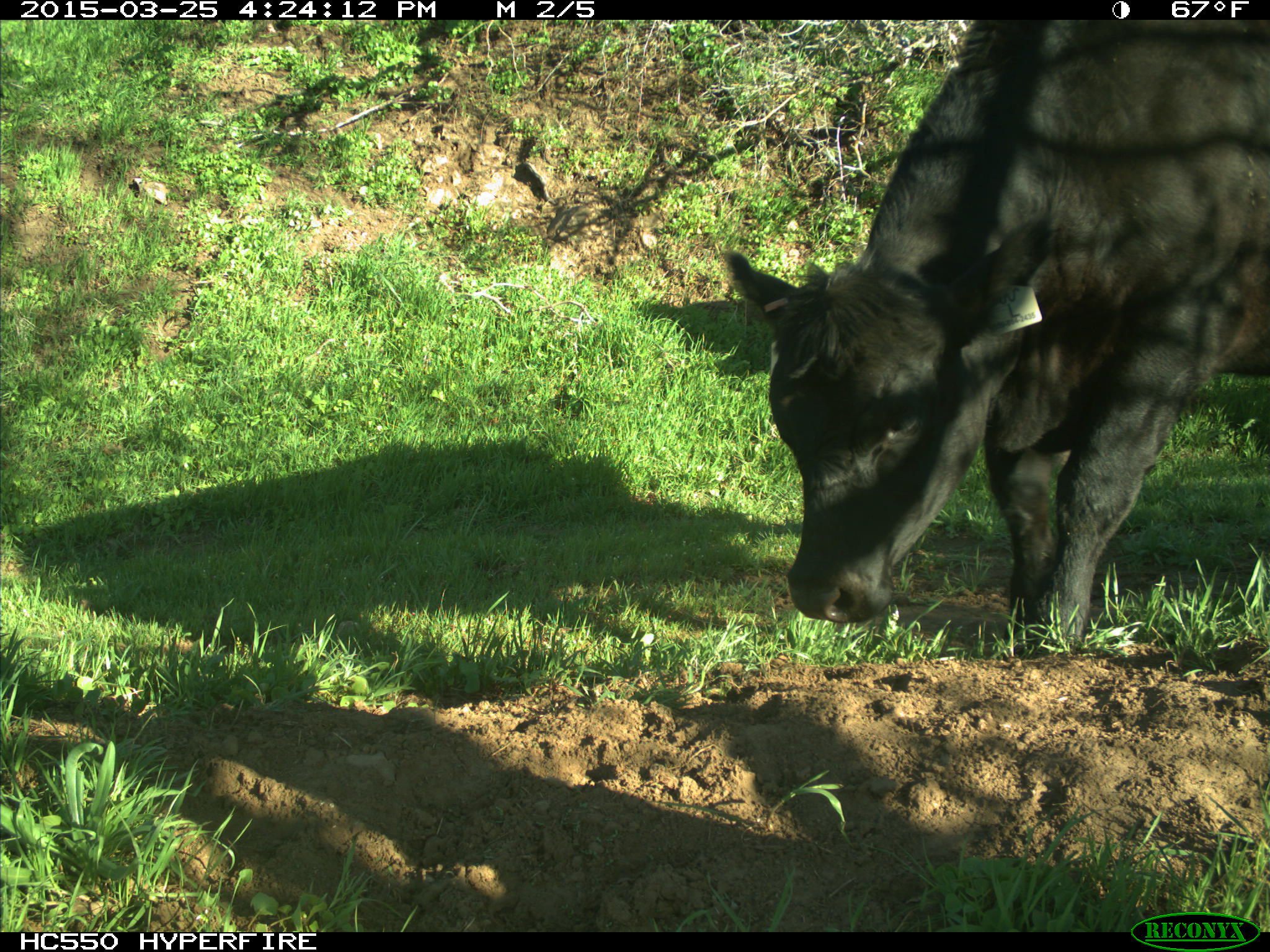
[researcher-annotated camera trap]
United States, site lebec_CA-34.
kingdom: Animalia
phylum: Chordata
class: Mammalia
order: Artiodactyla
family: Bovidae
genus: Bos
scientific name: Bos taurus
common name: domestic cow